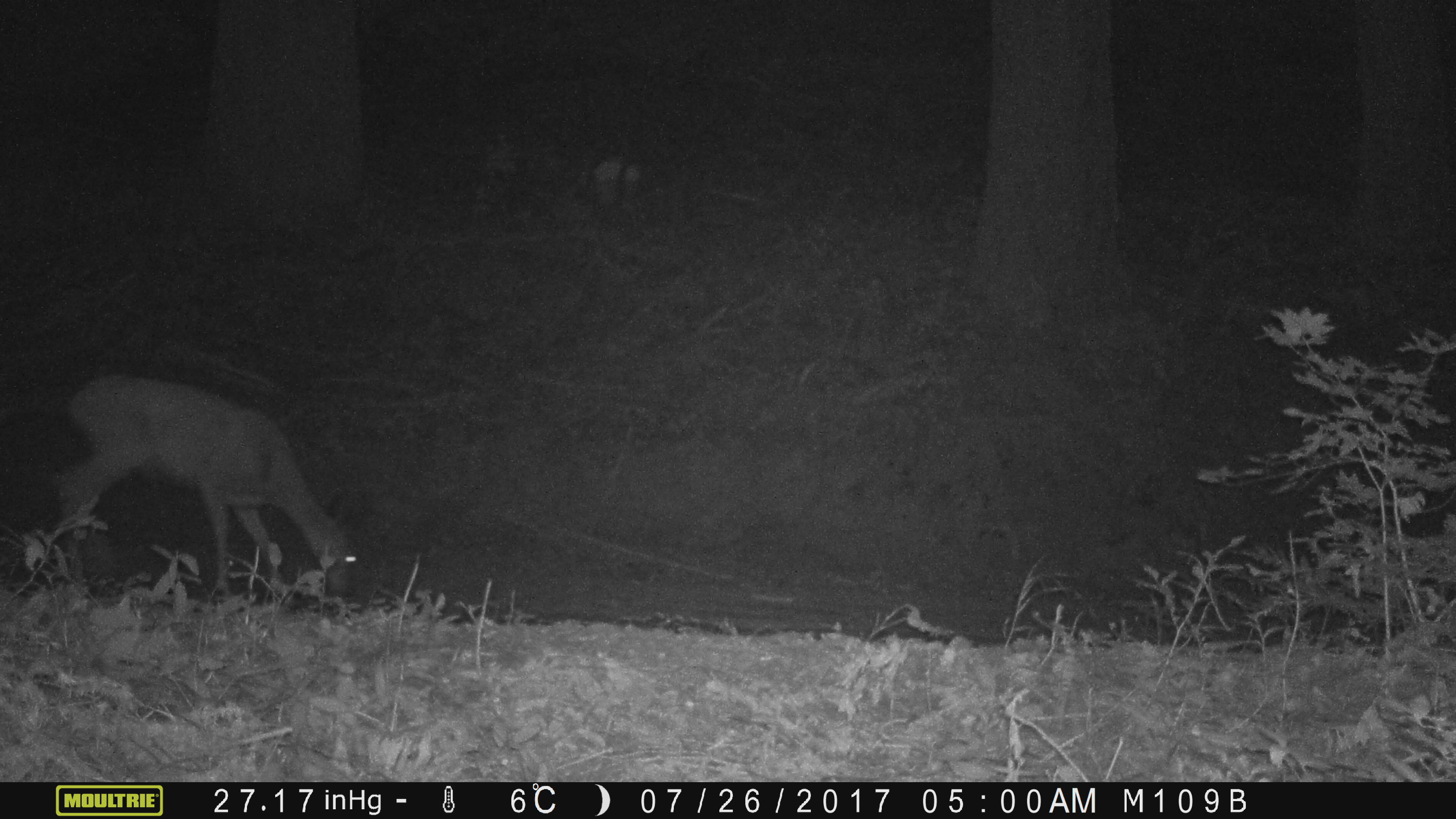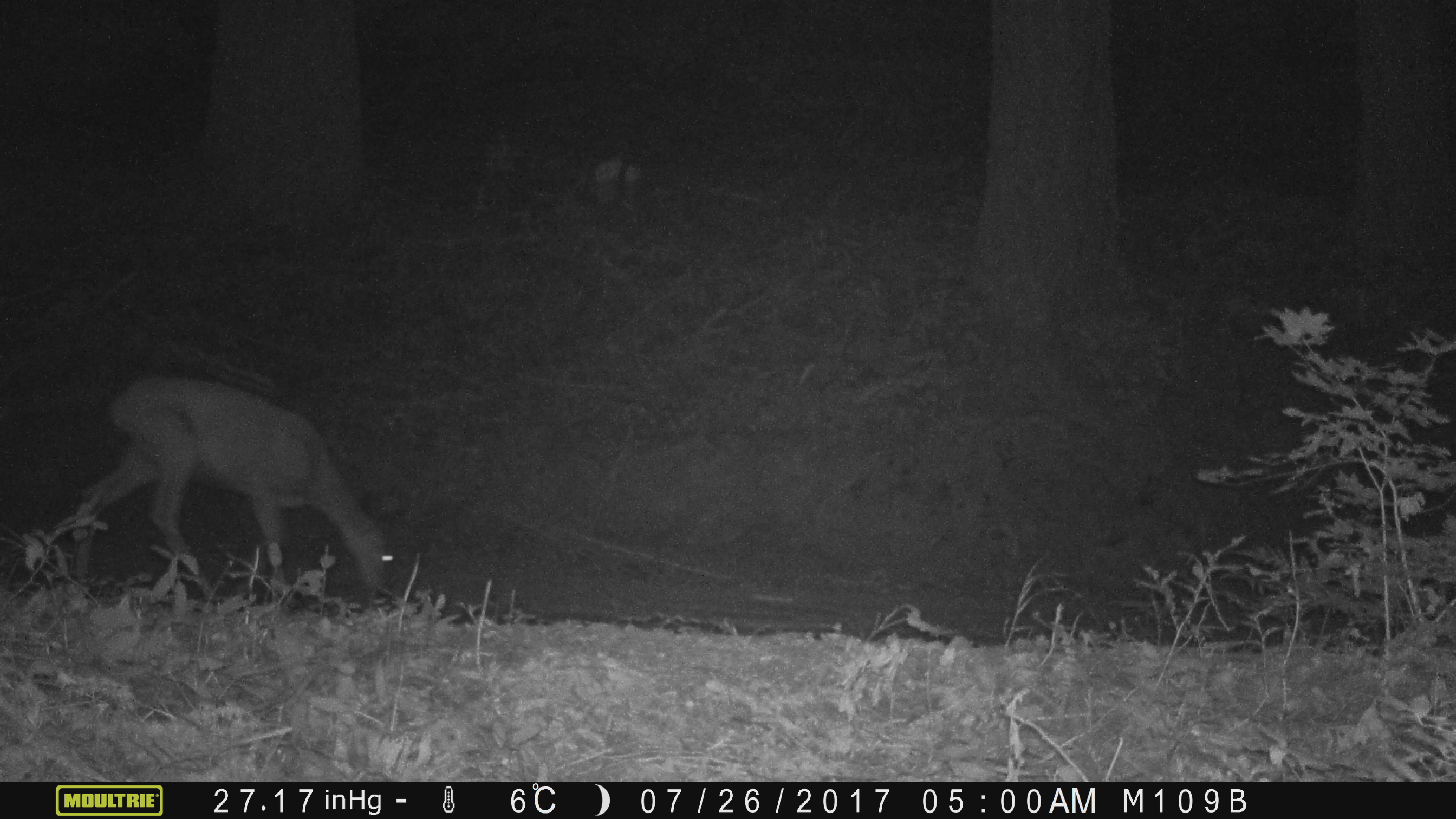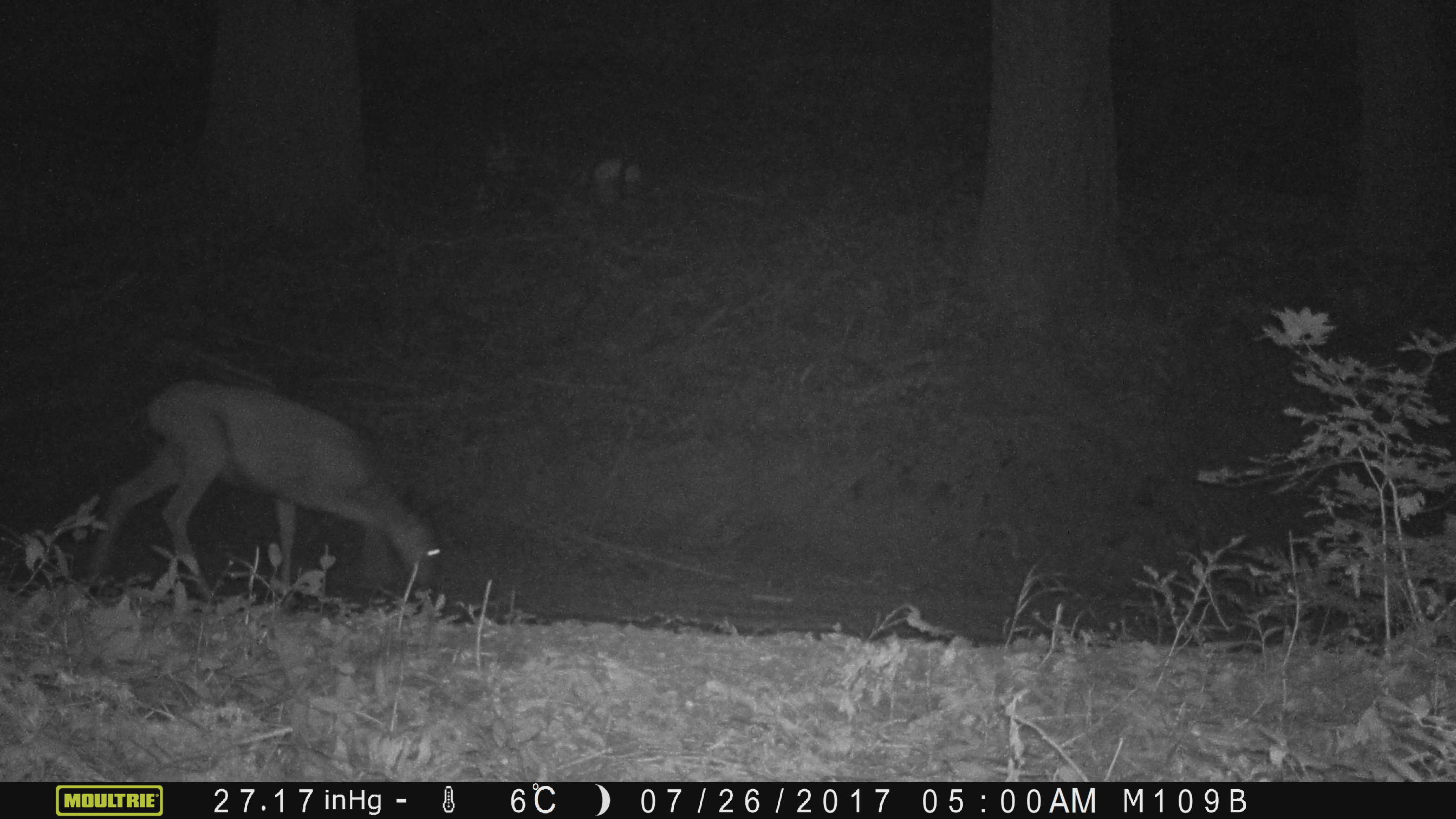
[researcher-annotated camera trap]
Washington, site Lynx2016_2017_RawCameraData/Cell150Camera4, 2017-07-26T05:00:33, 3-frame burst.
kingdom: Animalia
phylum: Chordata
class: Mammalia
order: Artiodactyla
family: Cervidae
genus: Odocoileus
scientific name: Odocoileus hemionus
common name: mule deer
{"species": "Odocoileus hemionus (mule deer)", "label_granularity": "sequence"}